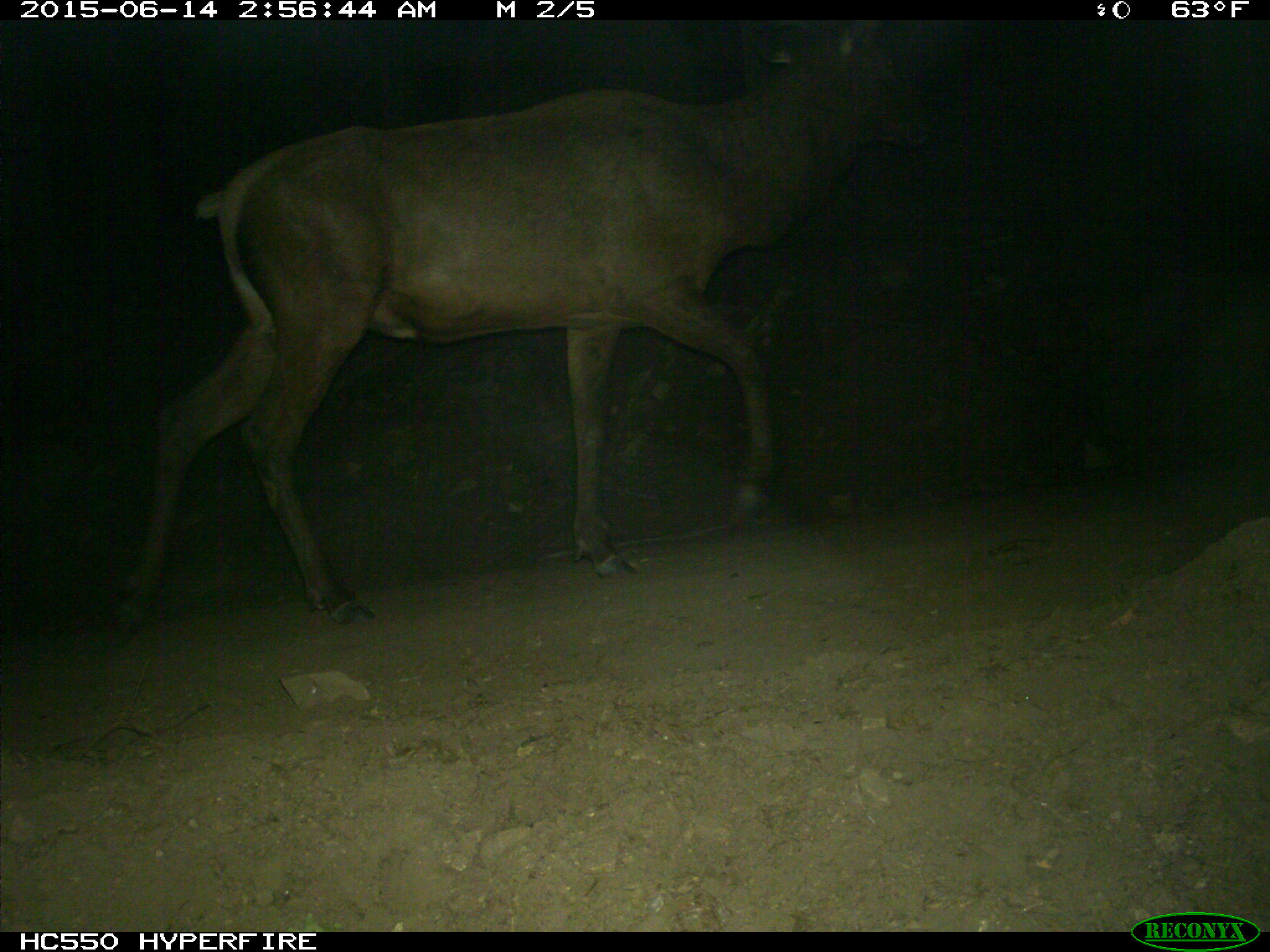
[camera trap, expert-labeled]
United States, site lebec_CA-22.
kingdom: Animalia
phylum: Chordata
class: Mammalia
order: Artiodactyla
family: Cervidae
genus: Cervus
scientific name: Cervus canadensis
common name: elk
Cervus canadensis (elk).